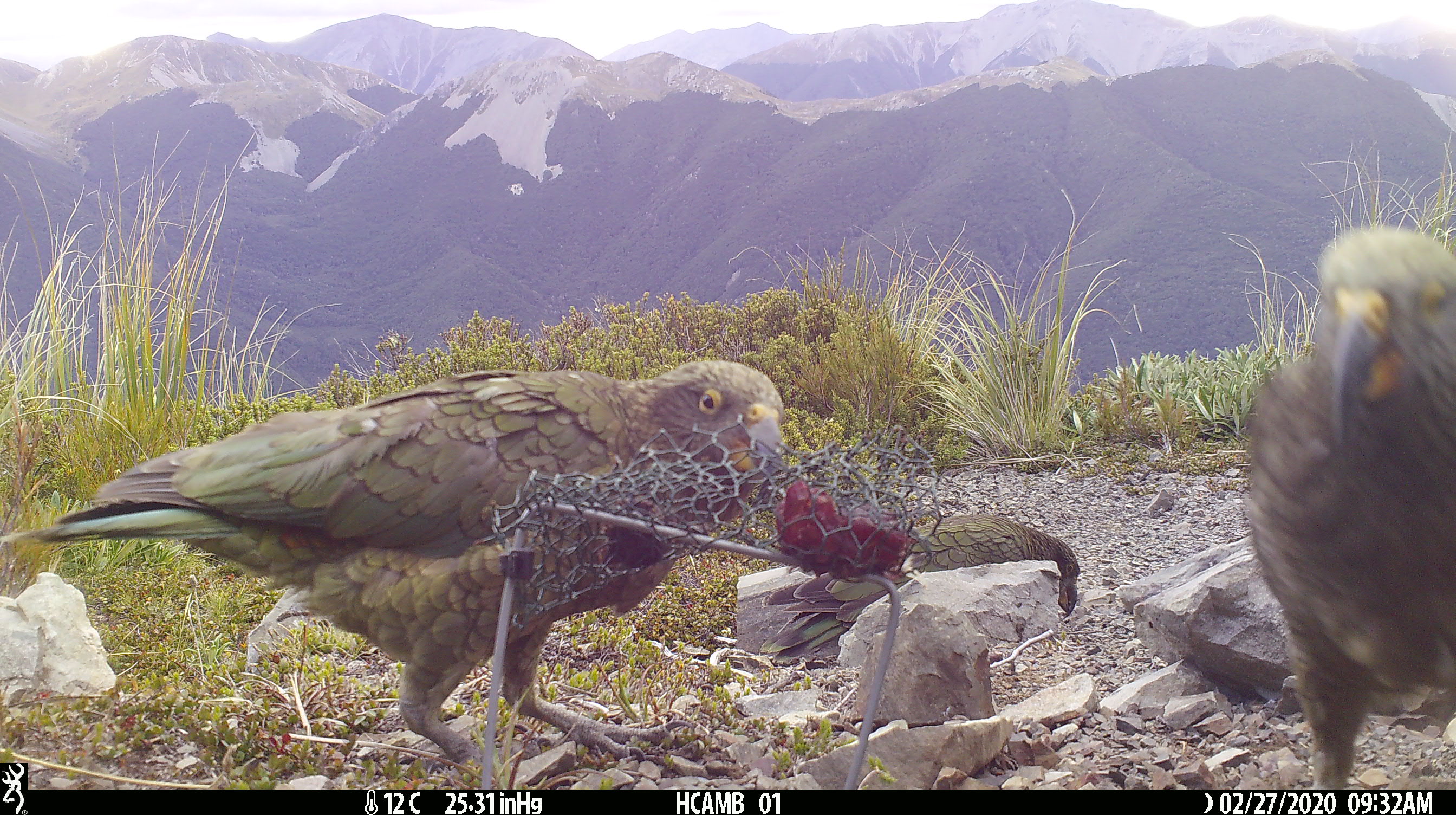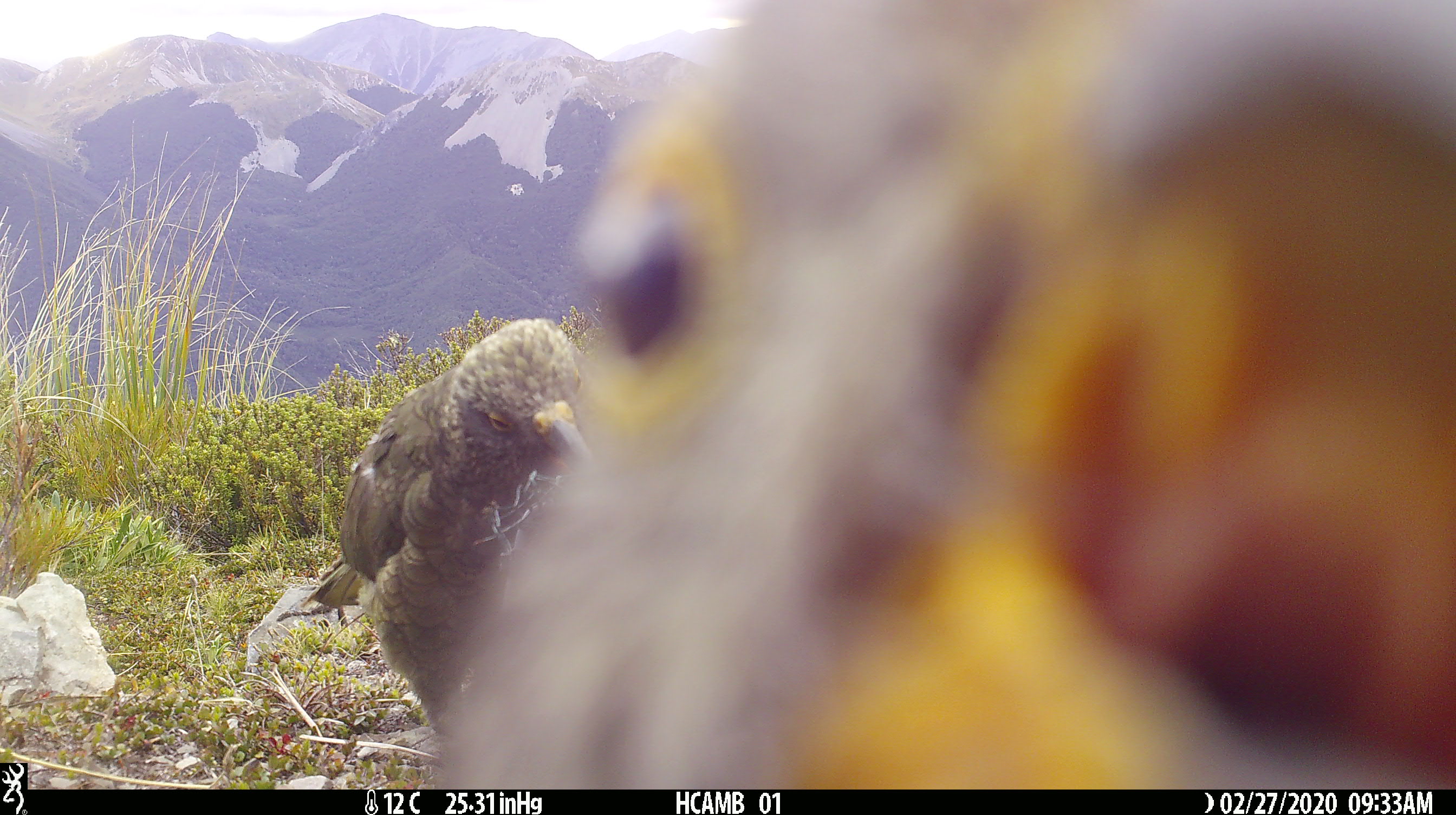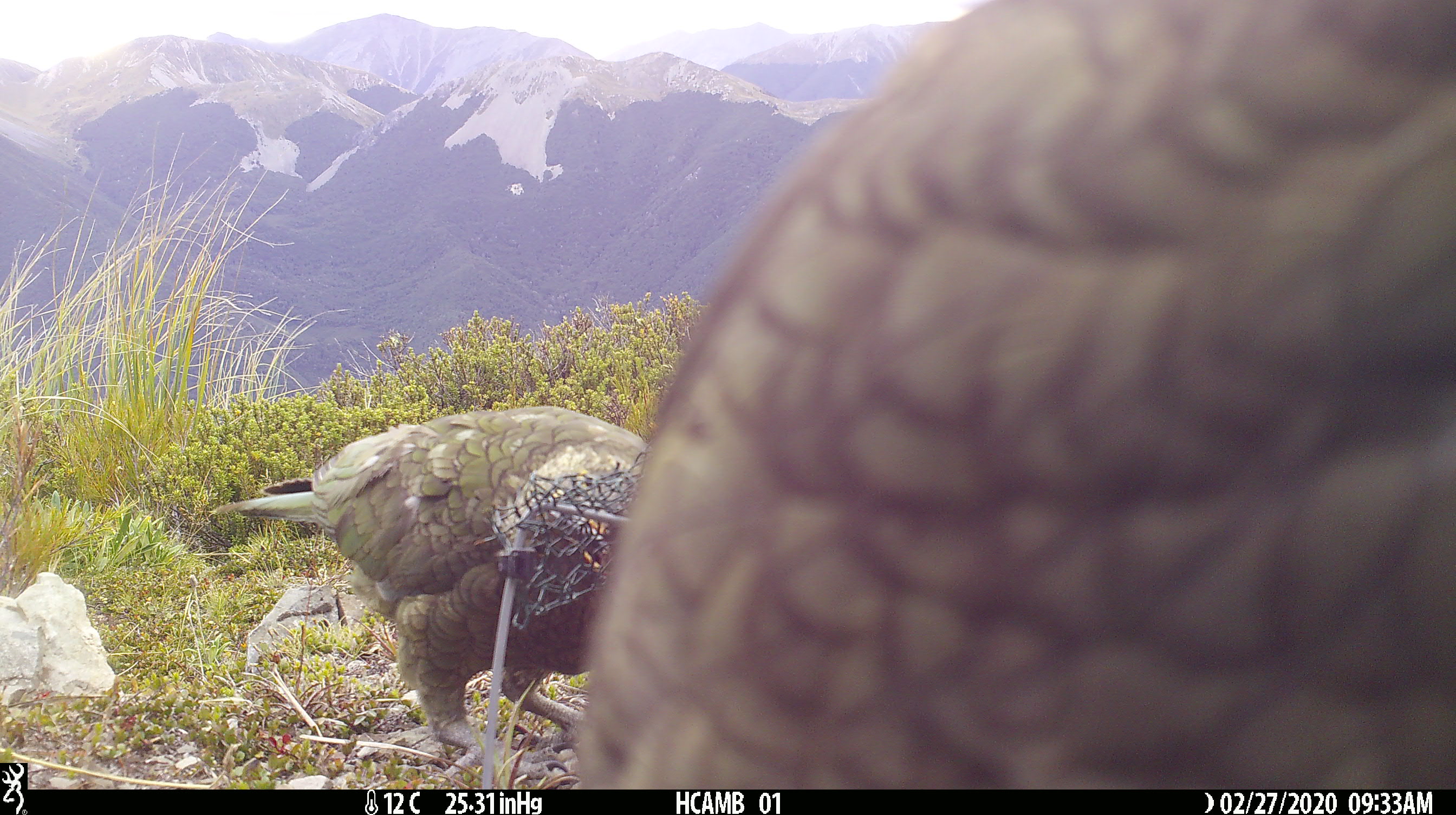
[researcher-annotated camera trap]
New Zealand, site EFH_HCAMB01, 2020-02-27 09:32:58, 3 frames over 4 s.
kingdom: Animalia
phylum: Chordata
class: Aves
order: Psittaciformes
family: Strigopidae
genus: Nestor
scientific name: Nestor notabilis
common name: kea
Kea (Nestor notabilis).